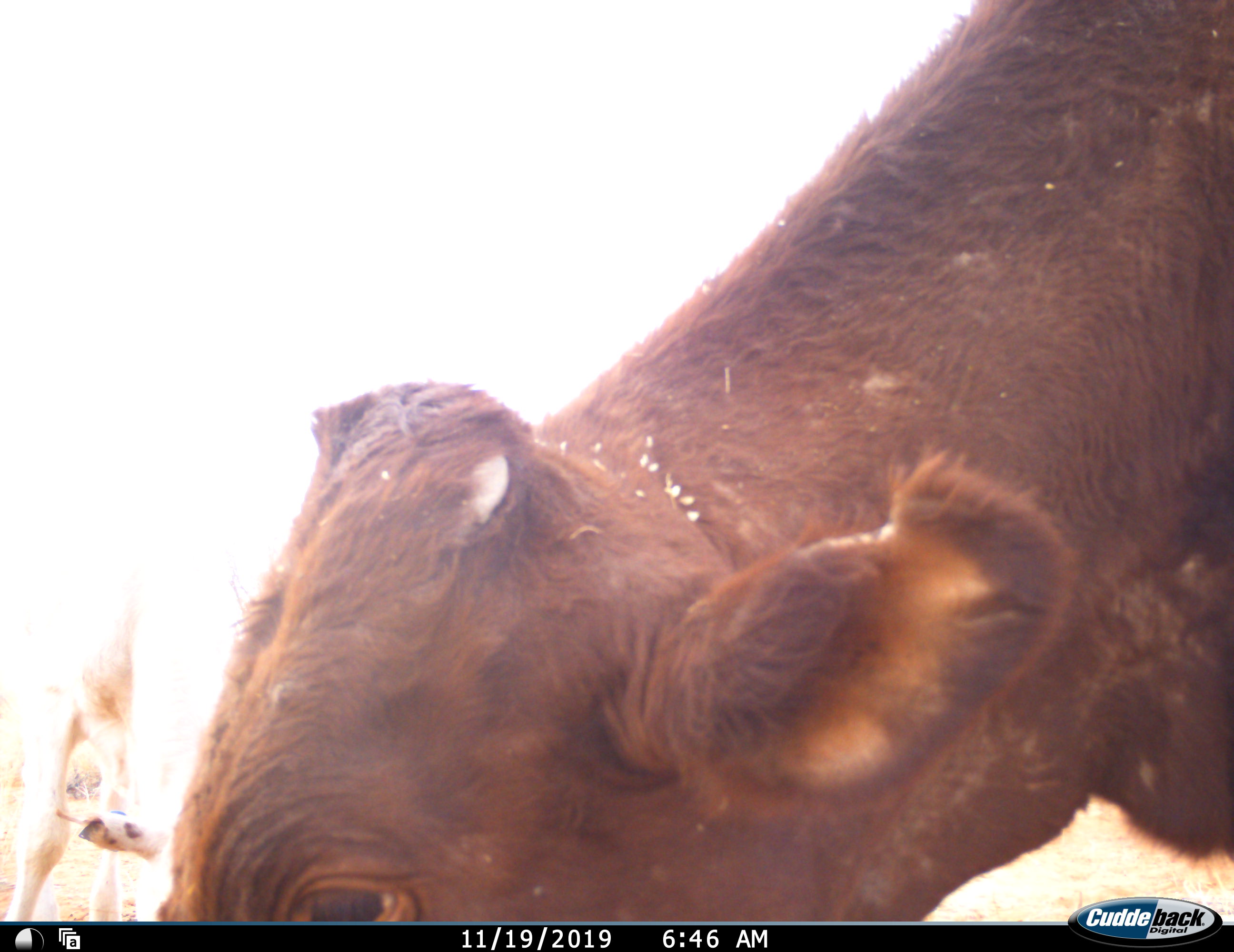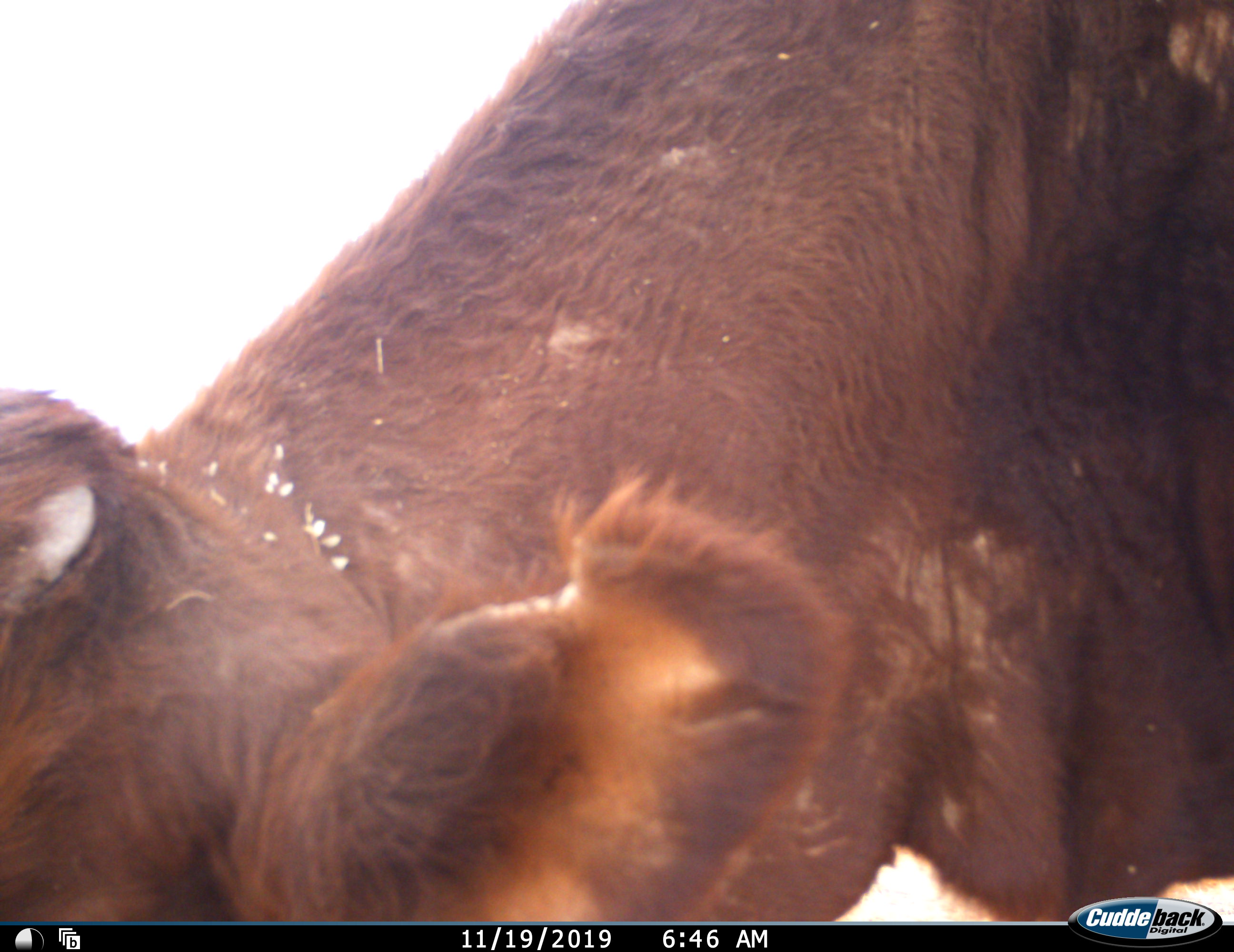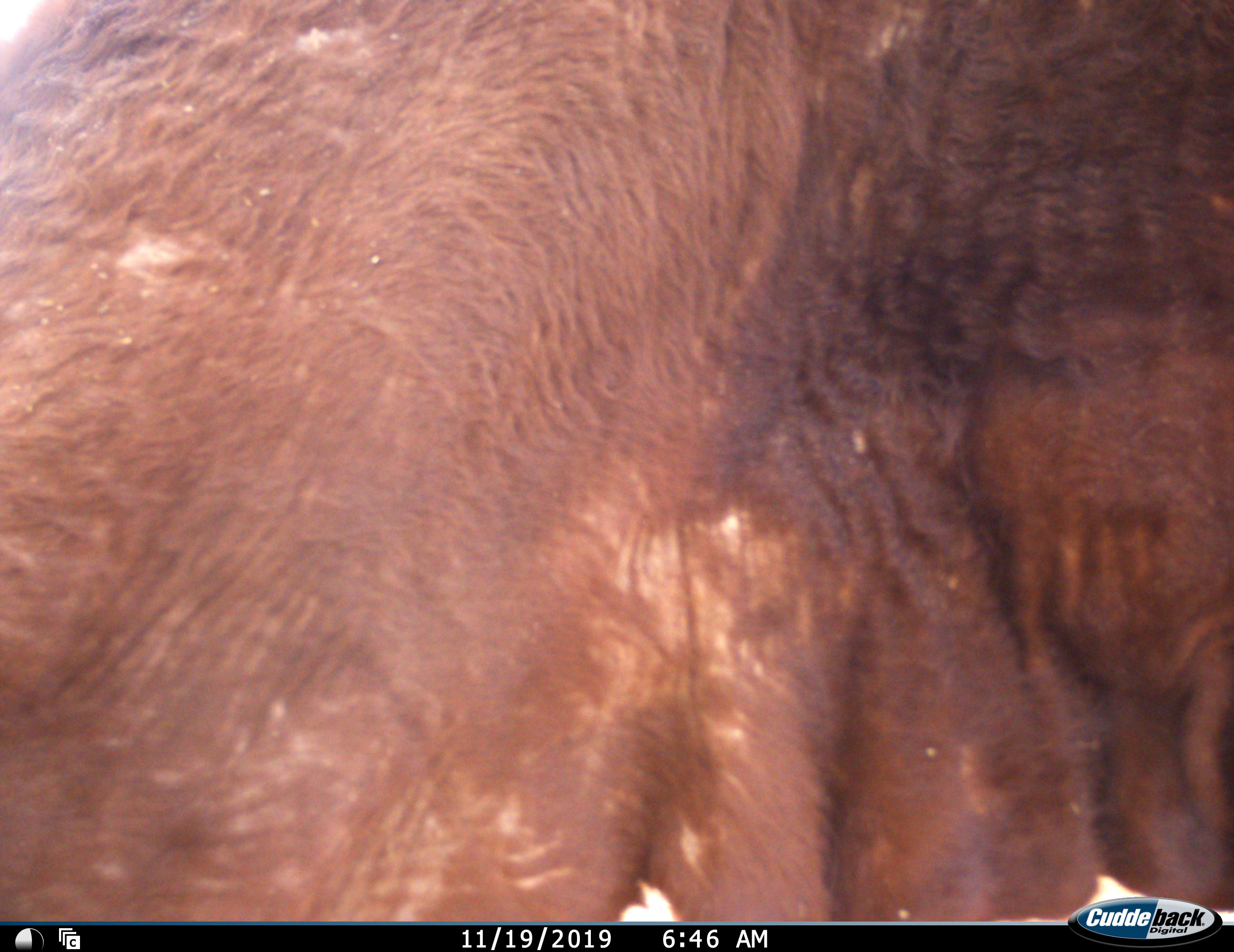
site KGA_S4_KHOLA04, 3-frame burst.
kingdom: Animalia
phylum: Chordata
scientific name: Vertebrata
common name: domestic animal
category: domesticanimal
Domesticanimal (domestic animal) (Vertebrata), count 1. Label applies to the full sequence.